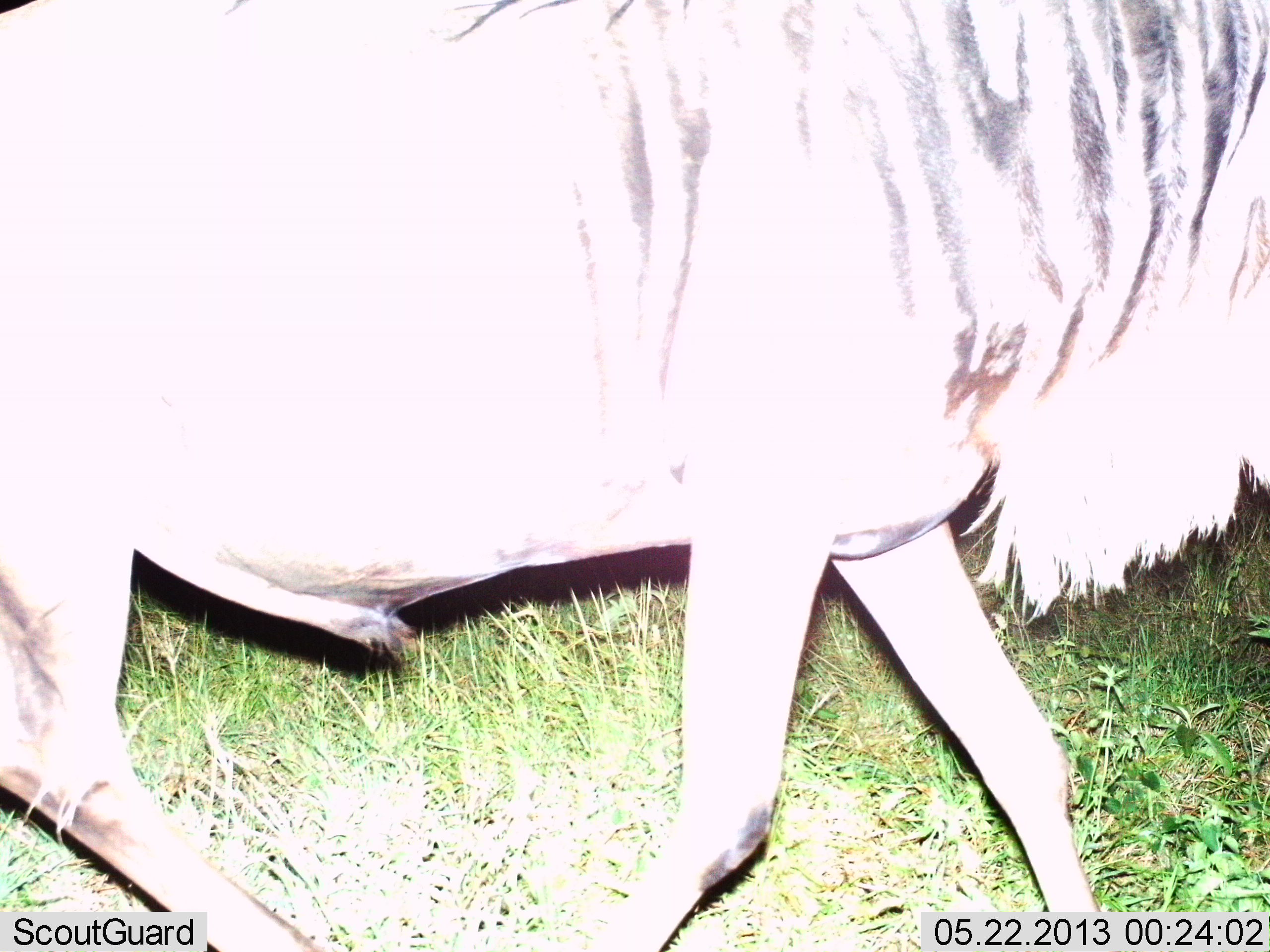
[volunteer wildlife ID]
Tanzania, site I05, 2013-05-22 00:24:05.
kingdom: Animalia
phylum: Chordata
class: Mammalia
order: Artiodactyla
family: Bovidae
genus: Connochaetes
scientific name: Connochaetes taurinus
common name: blue wildebeest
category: wildebeest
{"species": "wildebeest (blue wildebeest) (Connochaetes taurinus)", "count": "1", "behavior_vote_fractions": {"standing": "8%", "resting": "0%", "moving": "92%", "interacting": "0%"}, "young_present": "0%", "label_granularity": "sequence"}